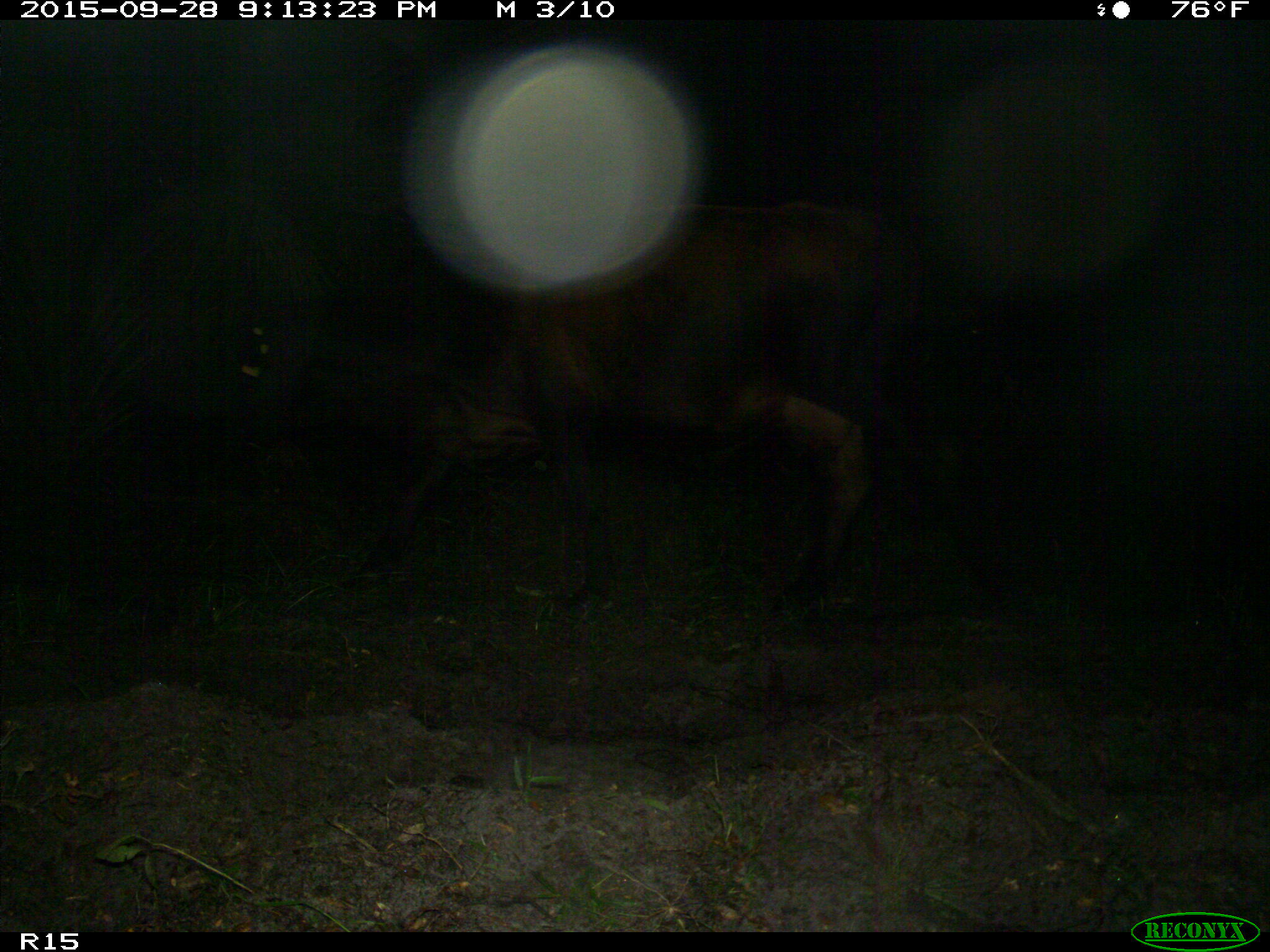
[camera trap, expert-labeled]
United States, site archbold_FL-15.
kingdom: Animalia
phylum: Chordata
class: Mammalia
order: Artiodactyla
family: Bovidae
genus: Bos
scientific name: Bos taurus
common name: domestic cow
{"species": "Bos taurus (domestic cow)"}